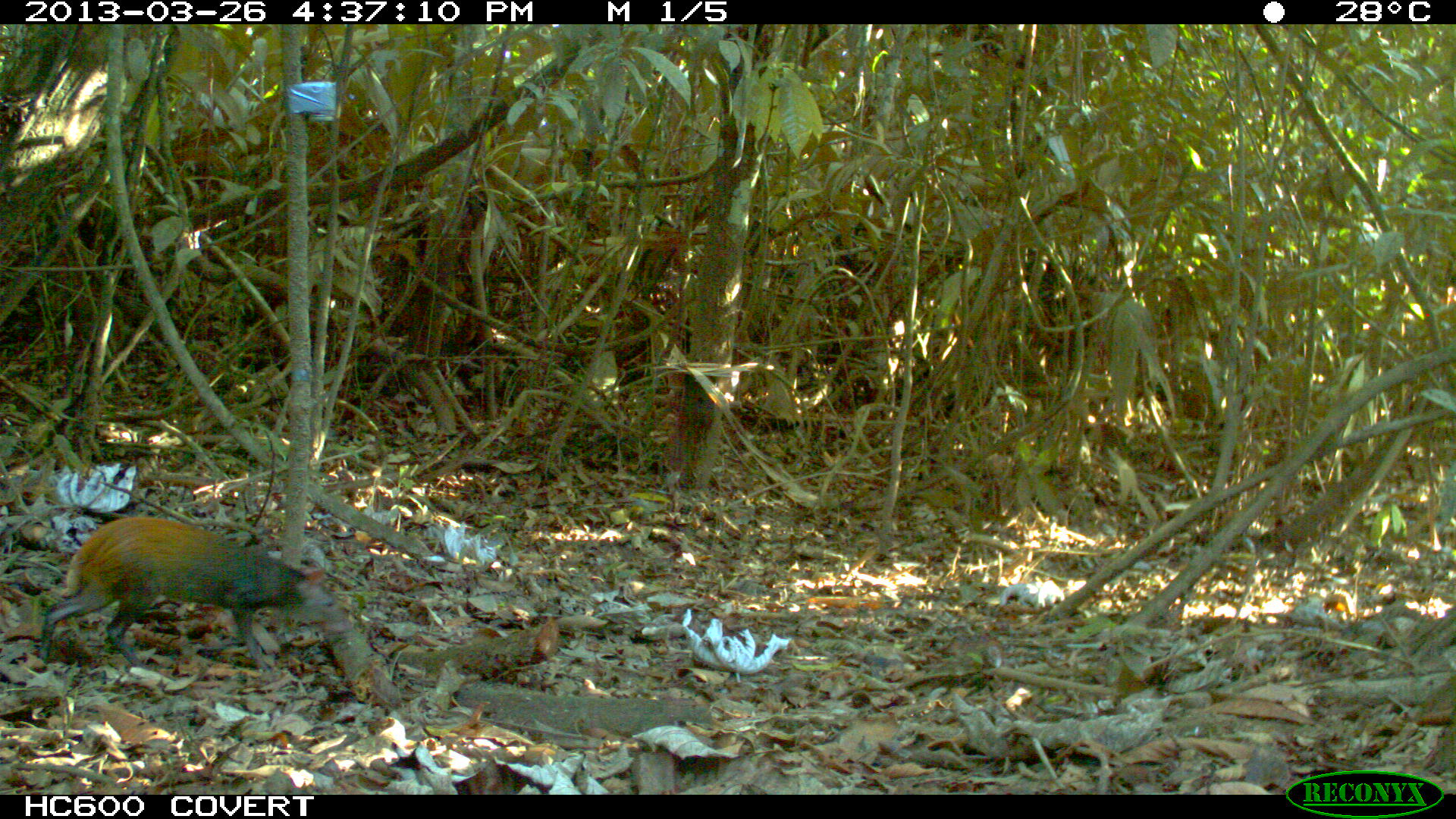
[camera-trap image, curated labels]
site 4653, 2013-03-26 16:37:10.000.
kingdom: Animalia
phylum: Chordata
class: Mammalia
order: Rodentia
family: Dasyproctidae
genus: Dasyprocta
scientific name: Dasyprocta leporina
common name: red-rumped agouti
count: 1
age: adult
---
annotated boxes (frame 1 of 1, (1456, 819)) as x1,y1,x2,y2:
dasyprocta leporina: 37,515,353,673